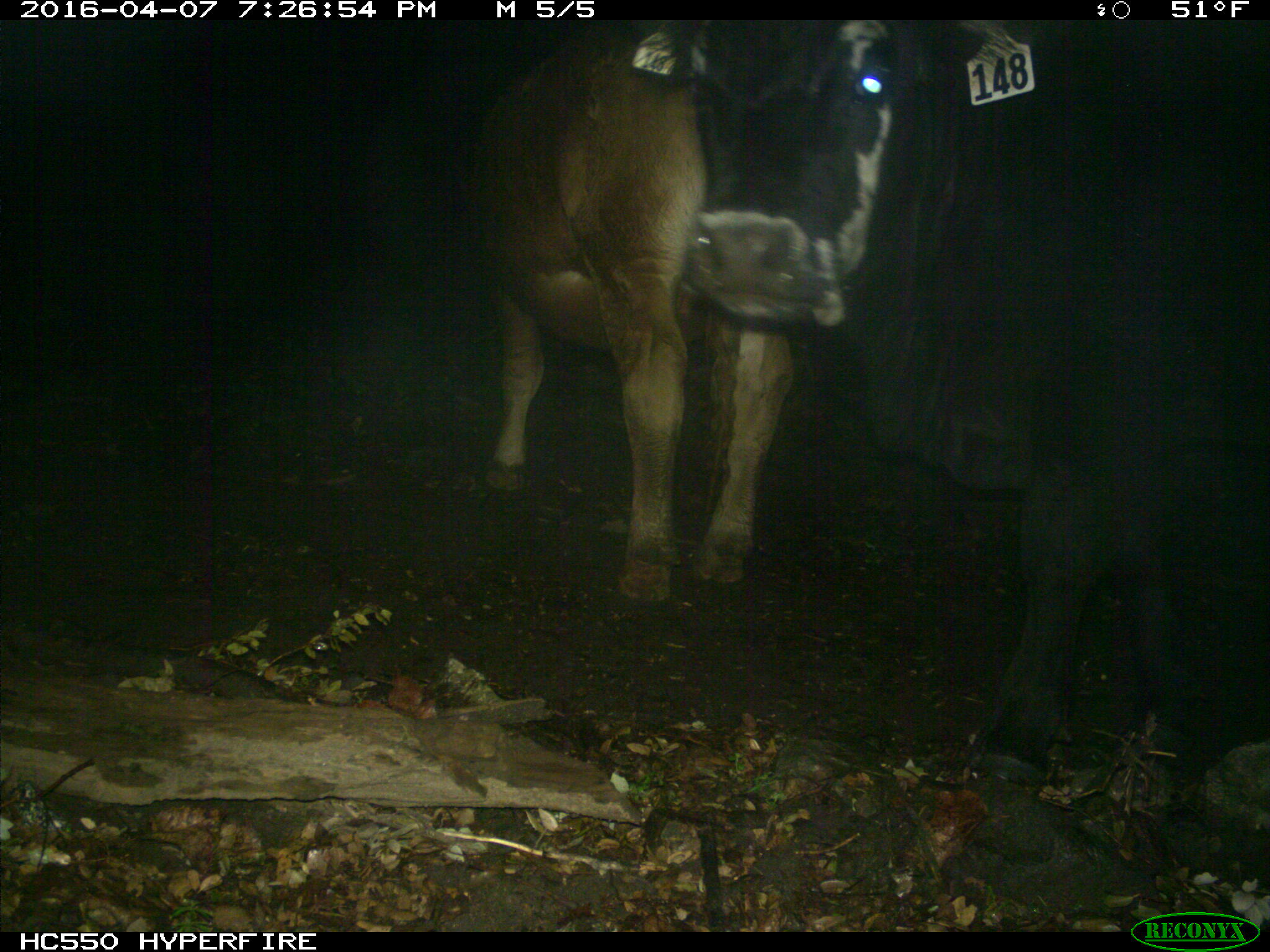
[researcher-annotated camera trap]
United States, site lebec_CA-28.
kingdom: Animalia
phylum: Chordata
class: Mammalia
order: Artiodactyla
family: Bovidae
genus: Bos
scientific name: Bos taurus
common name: domestic cow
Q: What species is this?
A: Bos taurus (domestic cow).